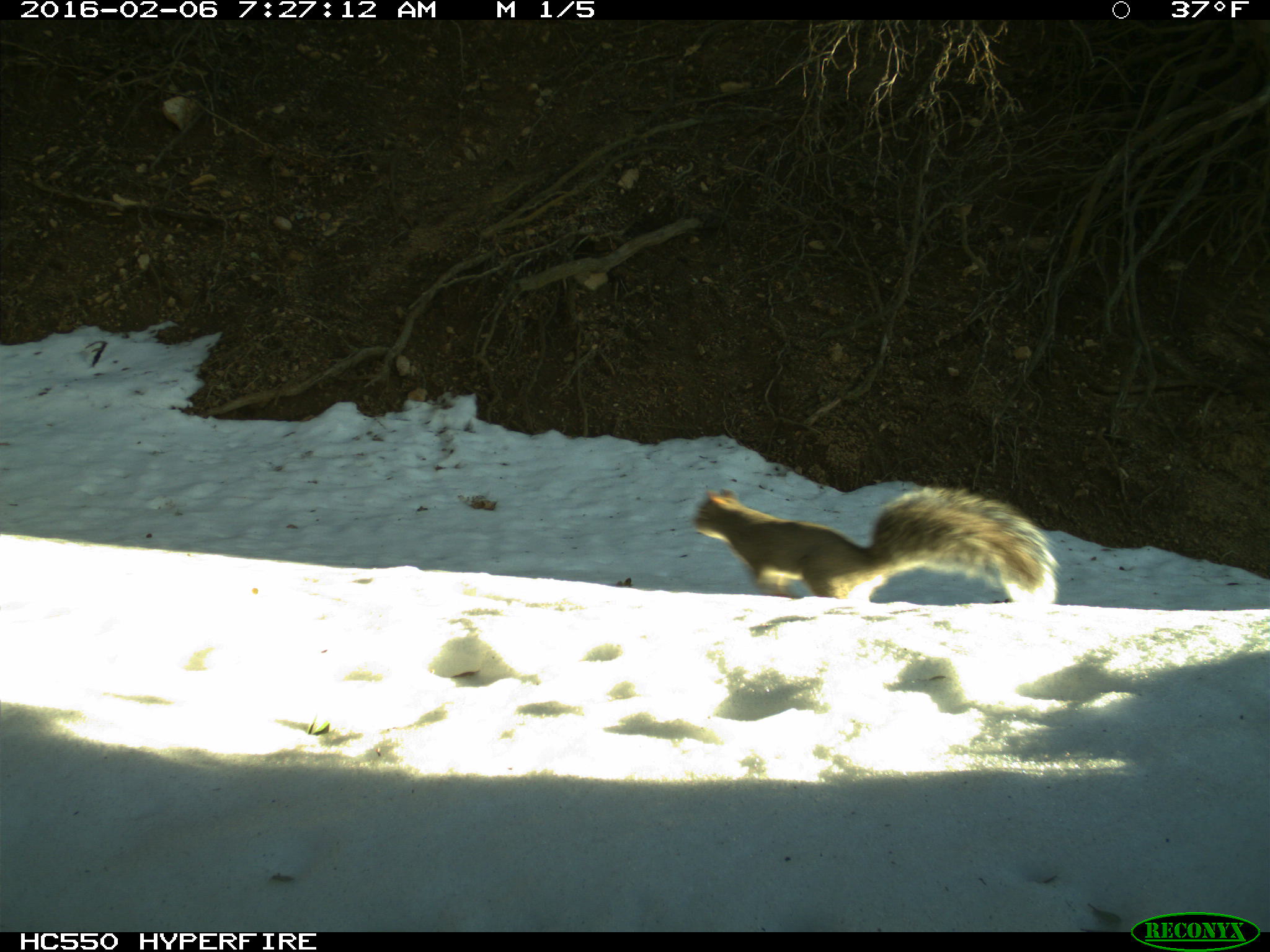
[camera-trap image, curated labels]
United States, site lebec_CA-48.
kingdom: Animalia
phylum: Chordata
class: Mammalia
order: Rodentia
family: Sciuridae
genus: Sciurus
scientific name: Sciurus carolinensis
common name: eastern gray squirrel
Sciurus carolinensis (eastern gray squirrel).